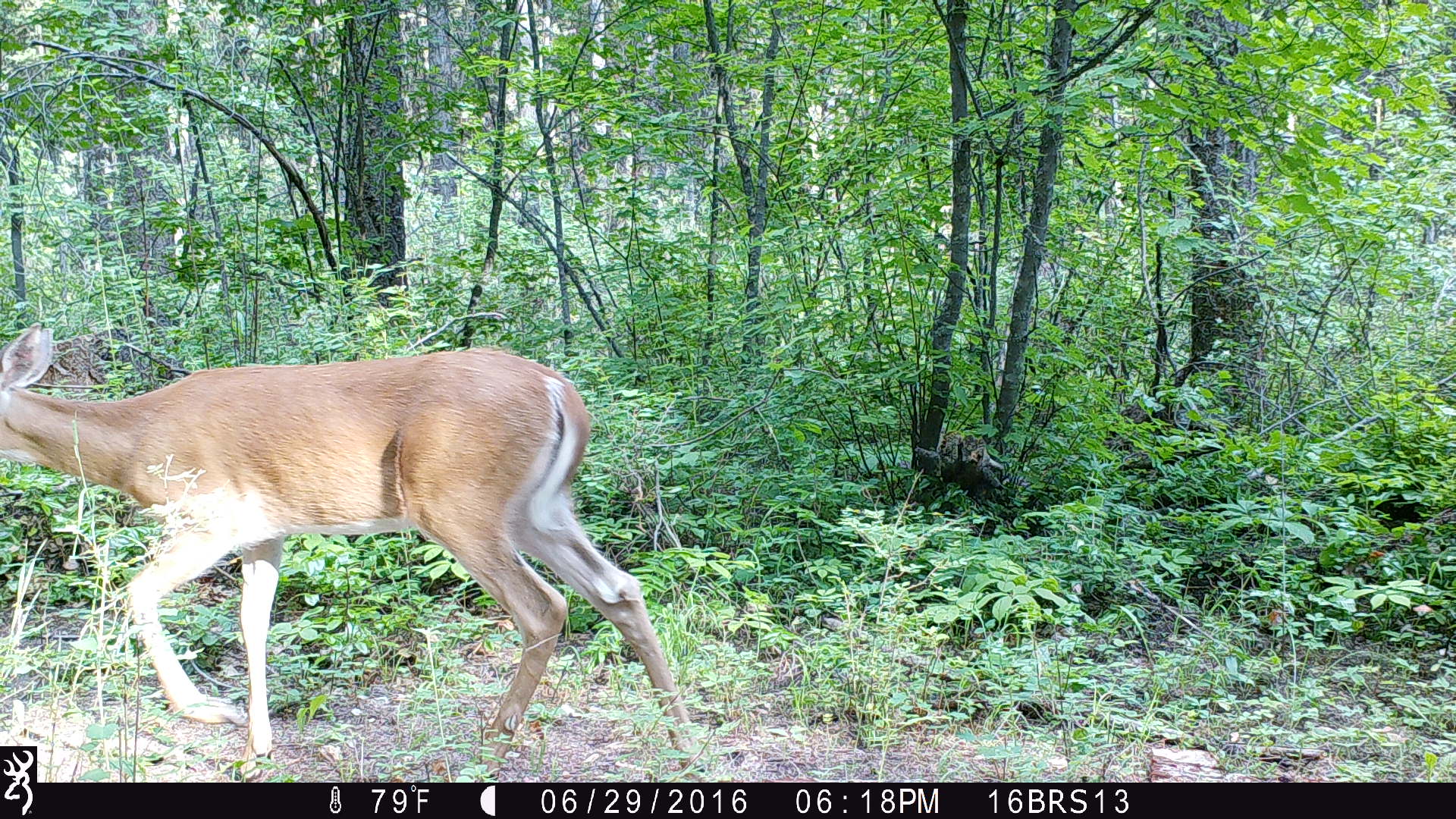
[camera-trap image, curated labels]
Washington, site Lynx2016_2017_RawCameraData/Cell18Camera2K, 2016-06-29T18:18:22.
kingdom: Animalia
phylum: Chordata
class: Mammalia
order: Artiodactyla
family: Cervidae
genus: Odocoileus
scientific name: Odocoileus virginianus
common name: white-tailed deer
Odocoileus virginianus (white-tailed deer). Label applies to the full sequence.